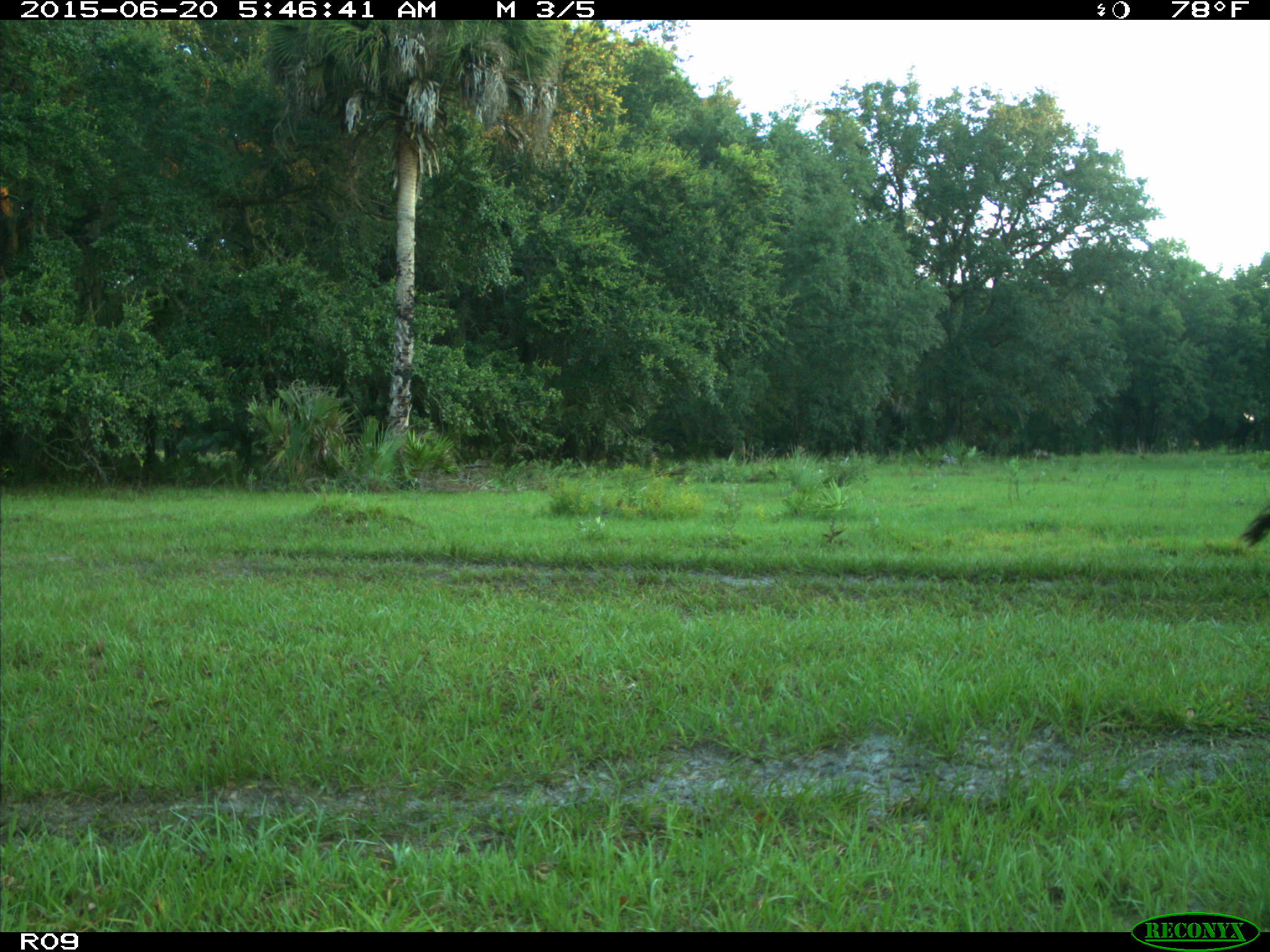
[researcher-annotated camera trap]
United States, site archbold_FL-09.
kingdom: Animalia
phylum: Chordata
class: Mammalia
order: Artiodactyla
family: Bovidae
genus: Bos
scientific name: Bos taurus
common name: domestic cow